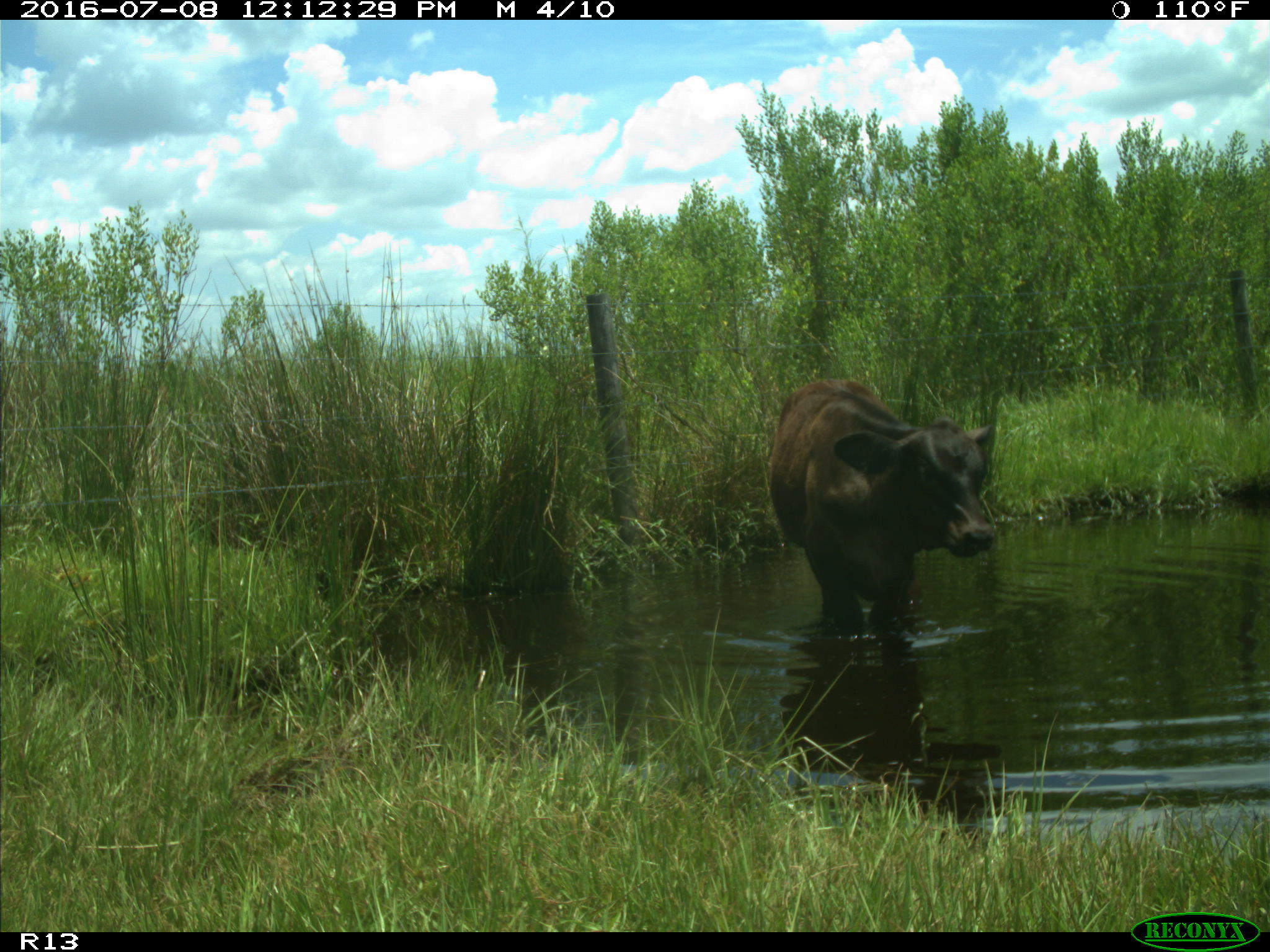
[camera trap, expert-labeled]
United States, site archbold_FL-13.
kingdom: Animalia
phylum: Chordata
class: Mammalia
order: Artiodactyla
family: Bovidae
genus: Bos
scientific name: Bos taurus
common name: domestic cow